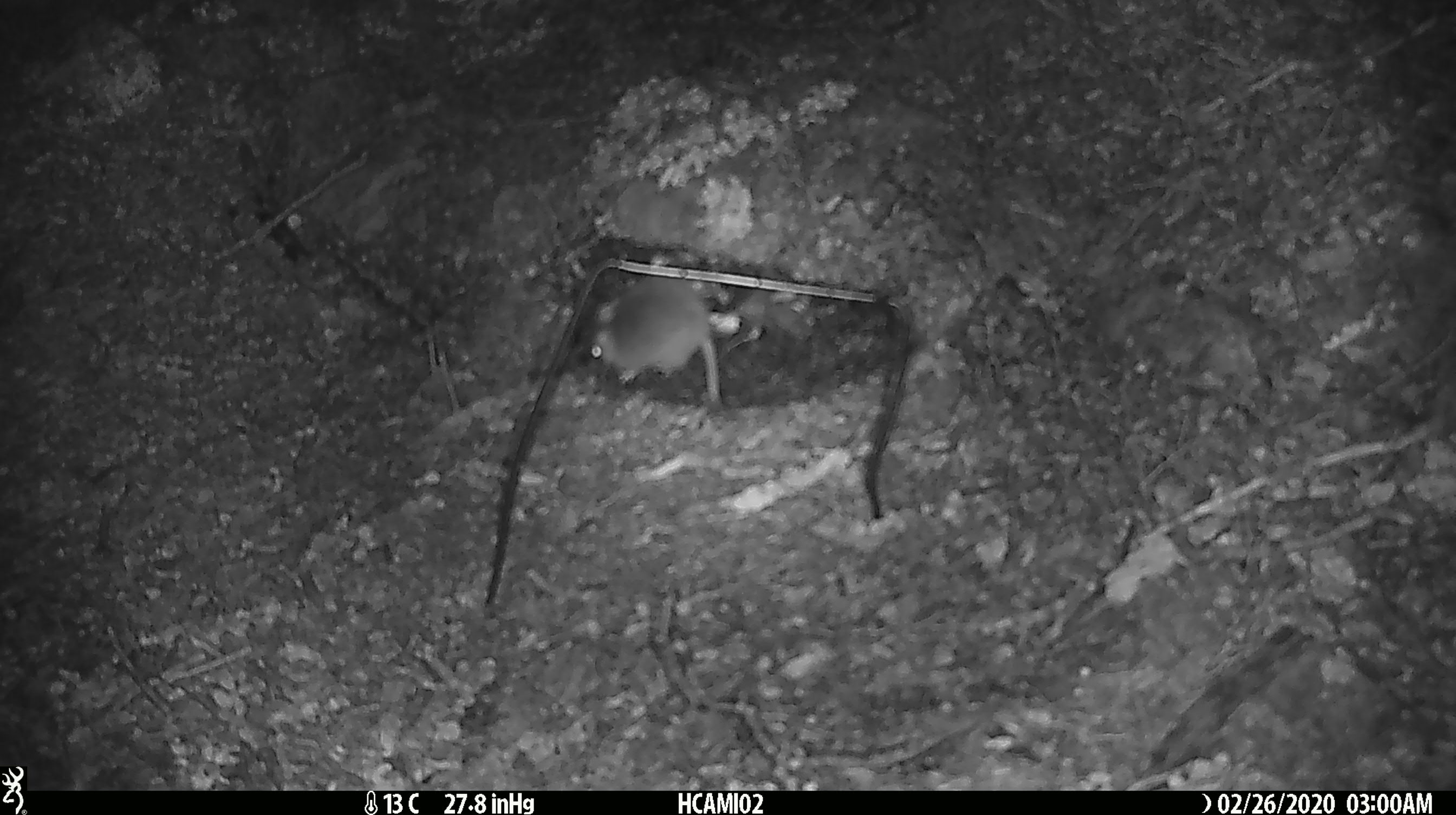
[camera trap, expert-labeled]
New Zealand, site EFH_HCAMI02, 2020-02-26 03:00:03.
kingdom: Animalia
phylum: Chordata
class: Mammalia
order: Rodentia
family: Muridae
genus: Mus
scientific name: Mus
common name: mouse